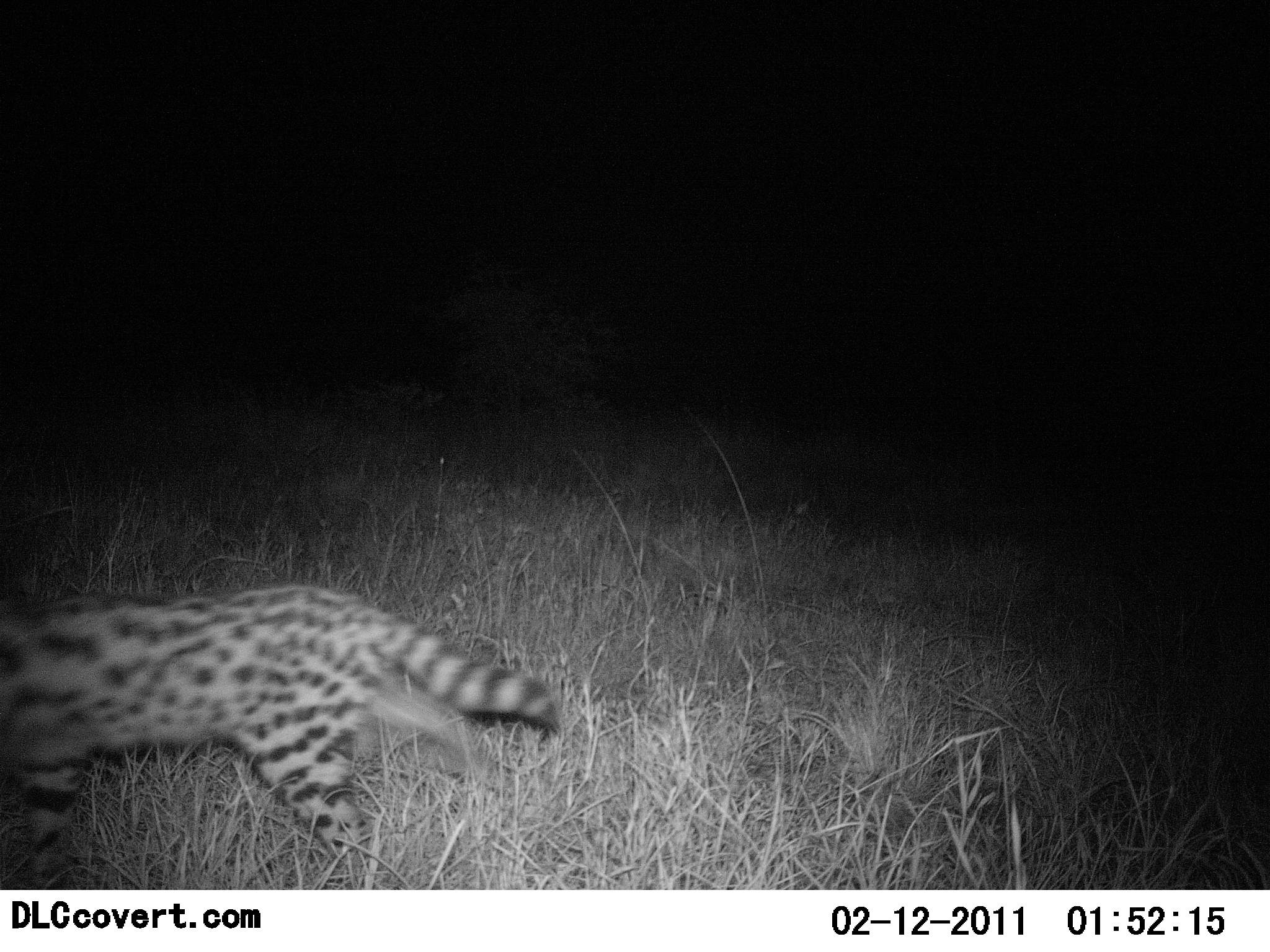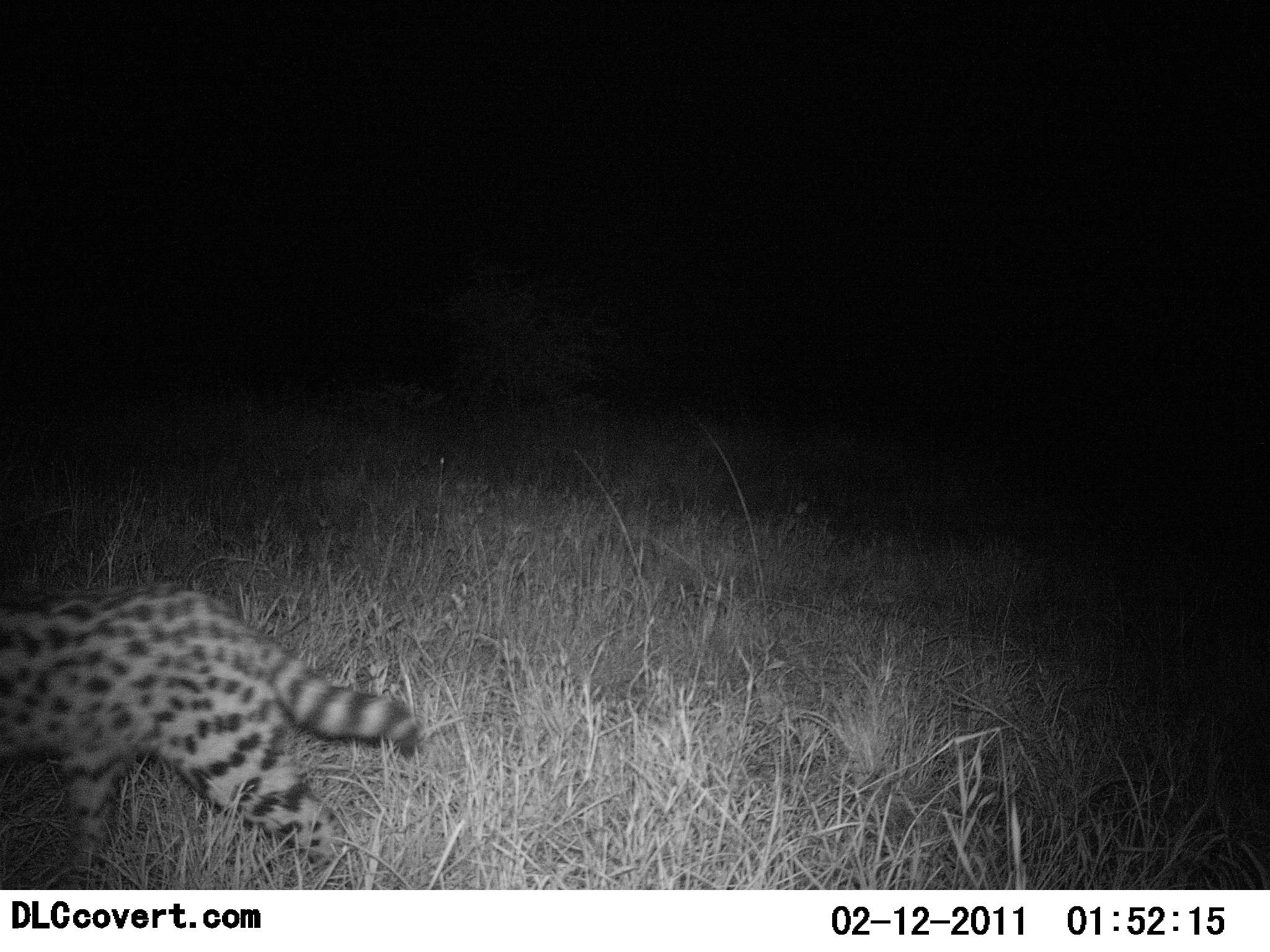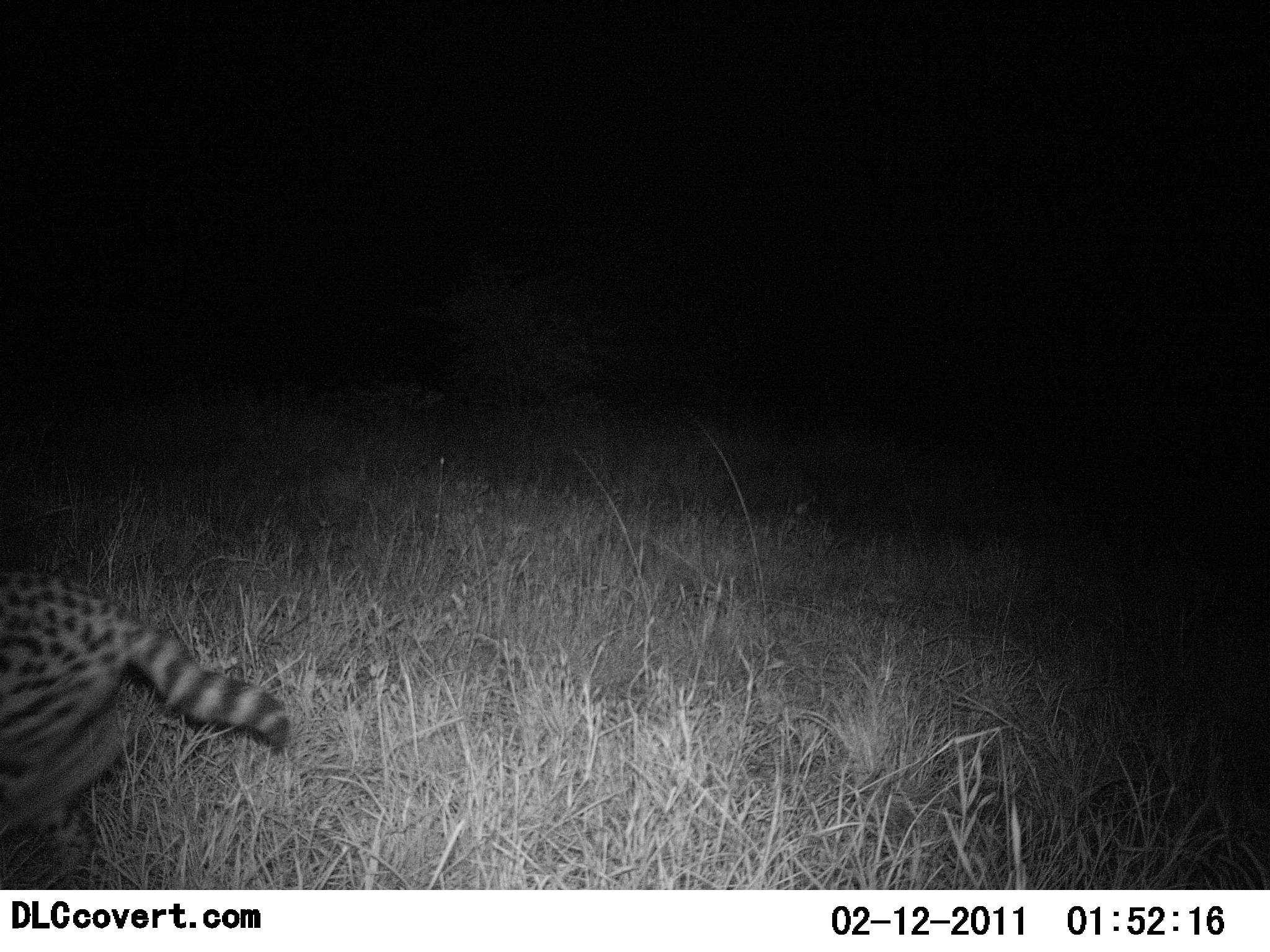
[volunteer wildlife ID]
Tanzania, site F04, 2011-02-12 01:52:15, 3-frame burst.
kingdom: Animalia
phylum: Chordata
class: Mammalia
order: Carnivora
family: Felidae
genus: Leptailurus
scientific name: Leptailurus serval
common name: serval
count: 1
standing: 8%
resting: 0%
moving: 100%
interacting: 0%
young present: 0%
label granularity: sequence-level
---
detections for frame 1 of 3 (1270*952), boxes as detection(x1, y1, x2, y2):
animal: detection(0, 584, 560, 889)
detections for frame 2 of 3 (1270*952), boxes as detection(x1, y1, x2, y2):
animal: detection(0, 582, 421, 889)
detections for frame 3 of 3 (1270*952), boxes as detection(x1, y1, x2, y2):
animal: detection(0, 566, 292, 890)